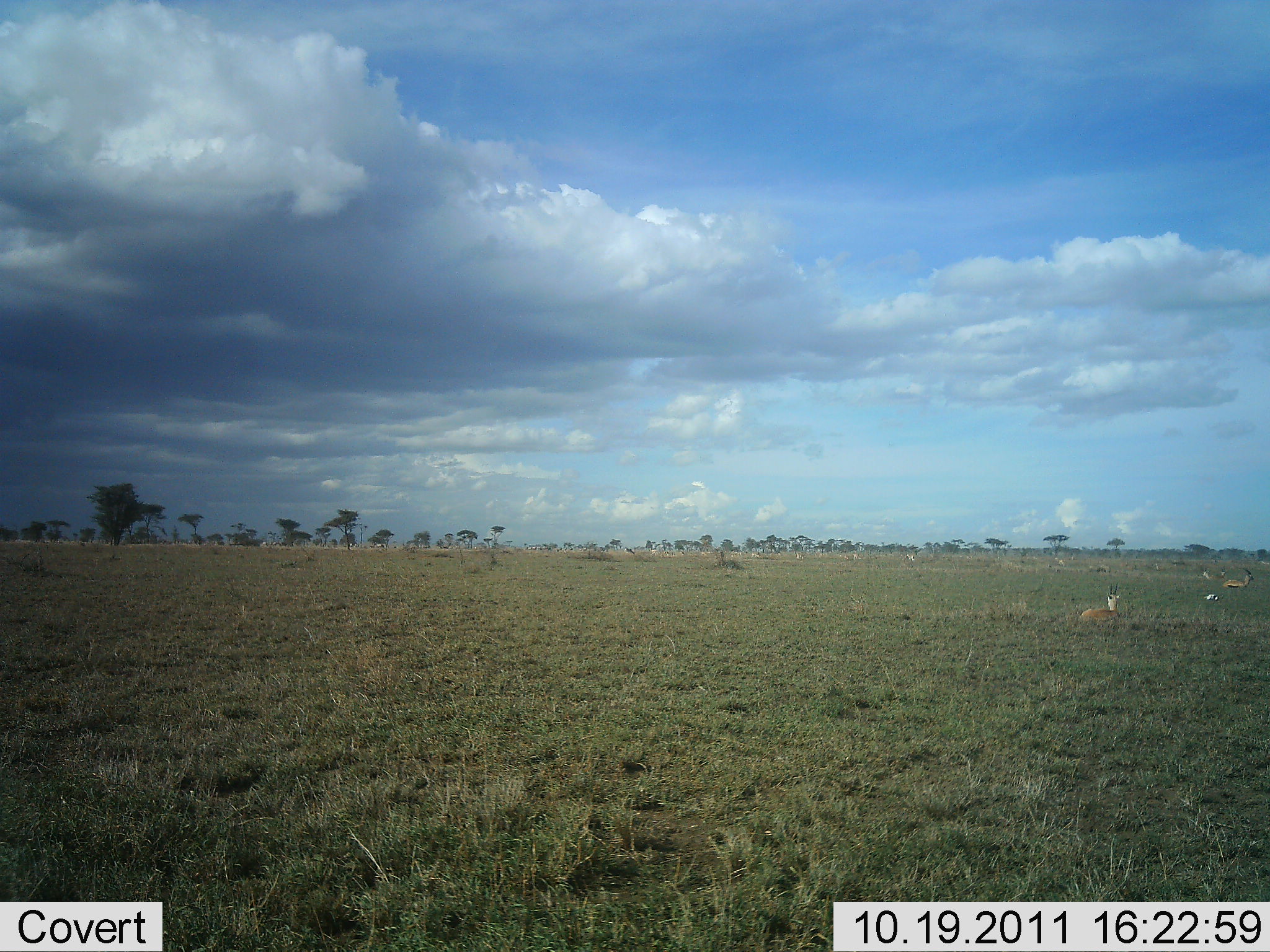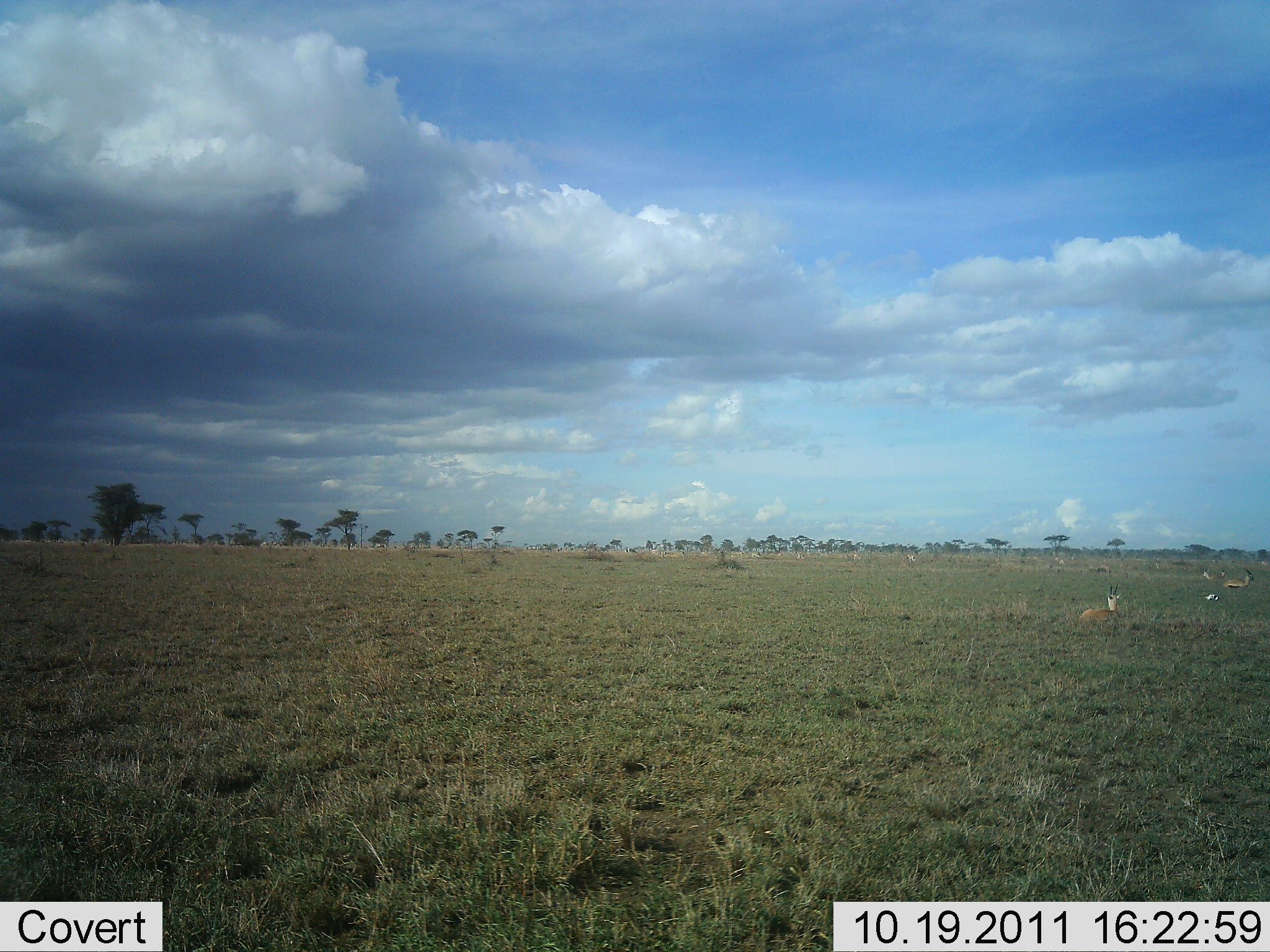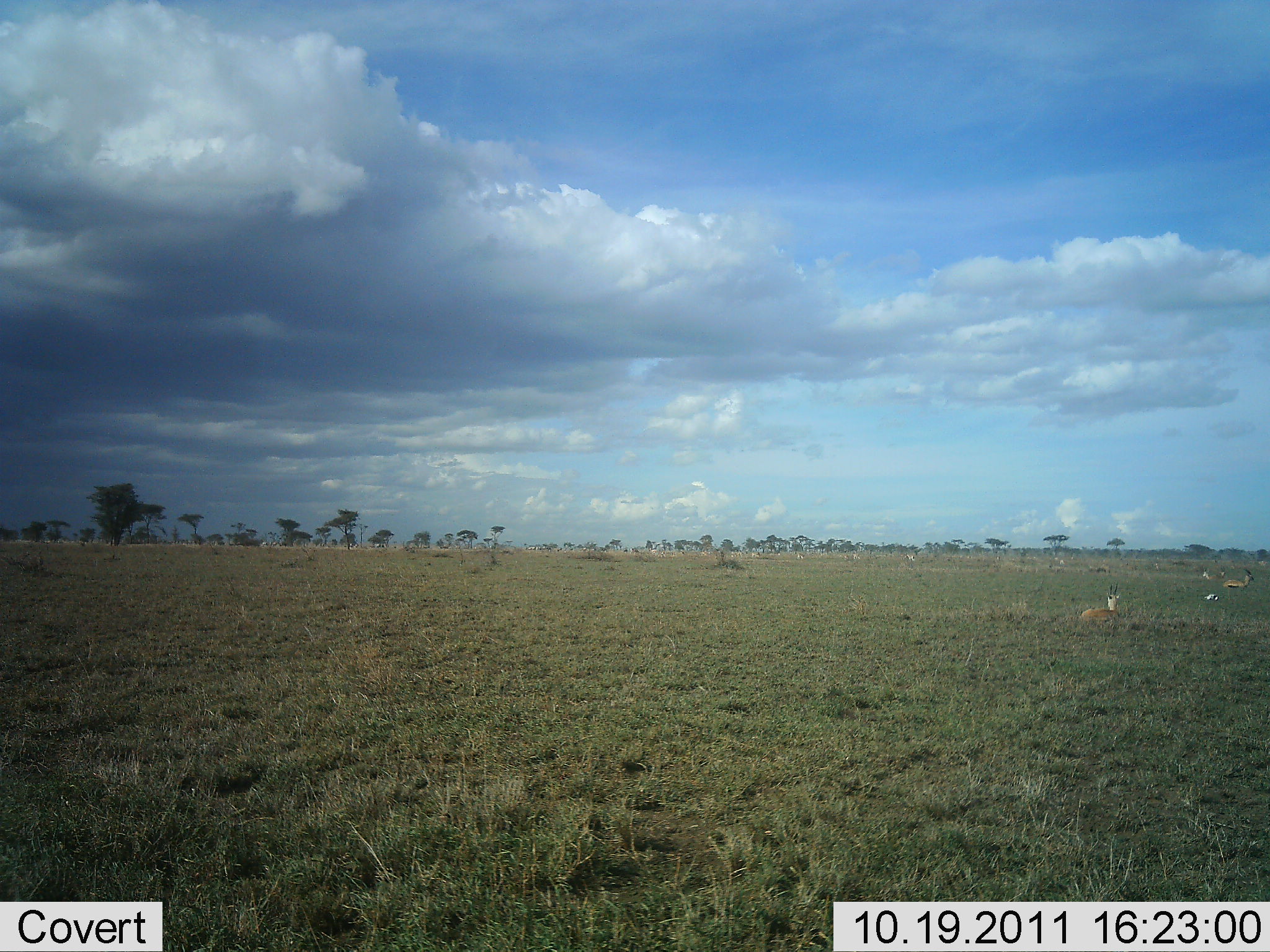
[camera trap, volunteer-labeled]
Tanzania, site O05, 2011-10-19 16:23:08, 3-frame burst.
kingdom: Animalia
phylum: Chordata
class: Mammalia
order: Artiodactyla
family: Bovidae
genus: Eudorcas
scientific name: Eudorcas thomsonii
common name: thomson's gazelle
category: gazellethomsons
Gazellethomsons (thomson's gazelle) (Eudorcas thomsonii), count 3. Behavior (volunteer vote fractions): standing 0%, resting 100%, moving 12%, interacting 0%. Young present (vote fraction): 0%. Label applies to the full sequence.